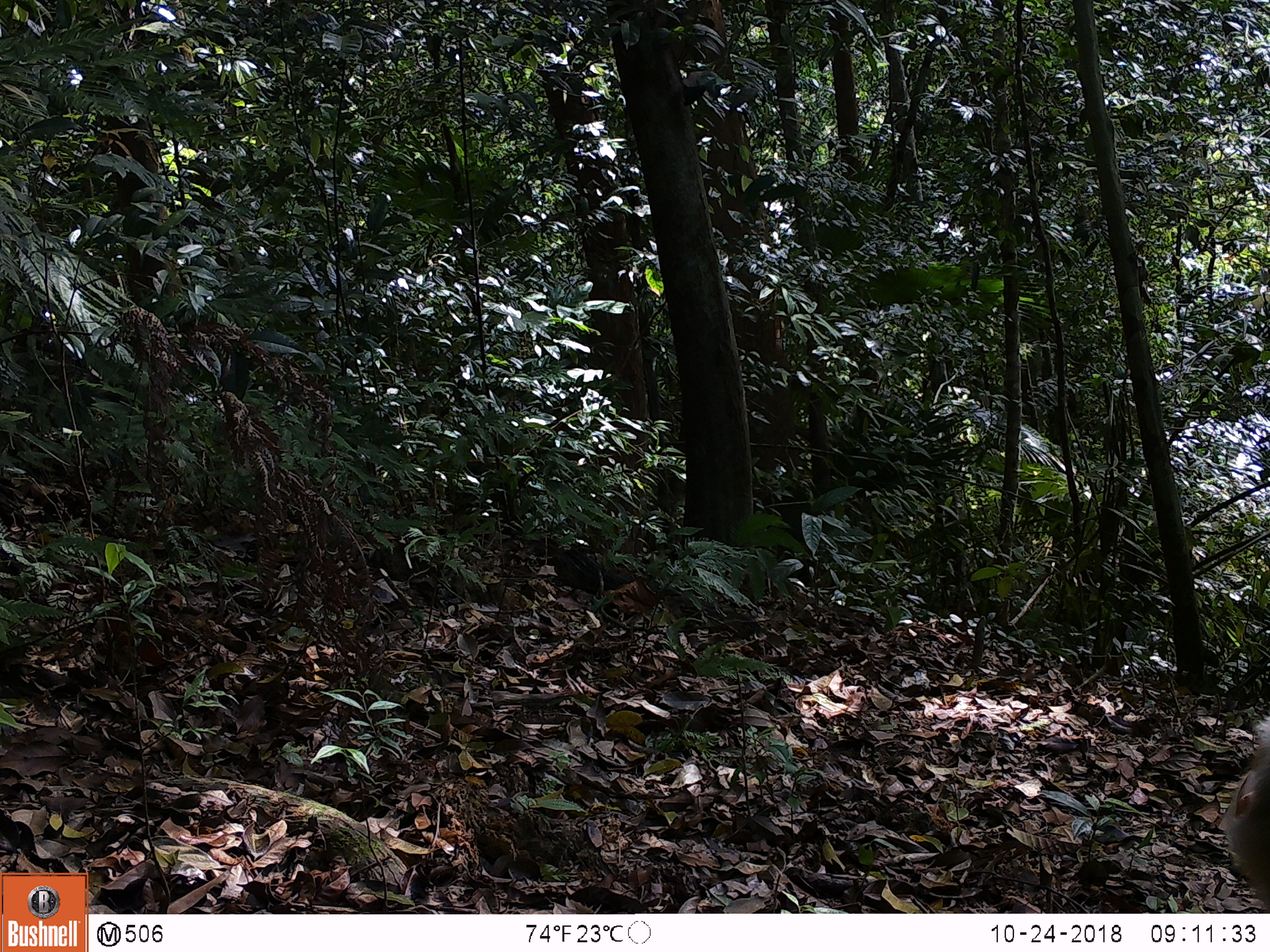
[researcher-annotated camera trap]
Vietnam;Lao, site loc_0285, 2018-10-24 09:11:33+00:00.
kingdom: Animalia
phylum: Chordata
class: Mammalia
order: Primates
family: Cercopithecidae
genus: Macaca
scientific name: Macaca nemestrina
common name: pig-tailed macaque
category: pig tailed macaque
Pig tailed macaque (pig-tailed macaque) (Macaca nemestrina). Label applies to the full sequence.